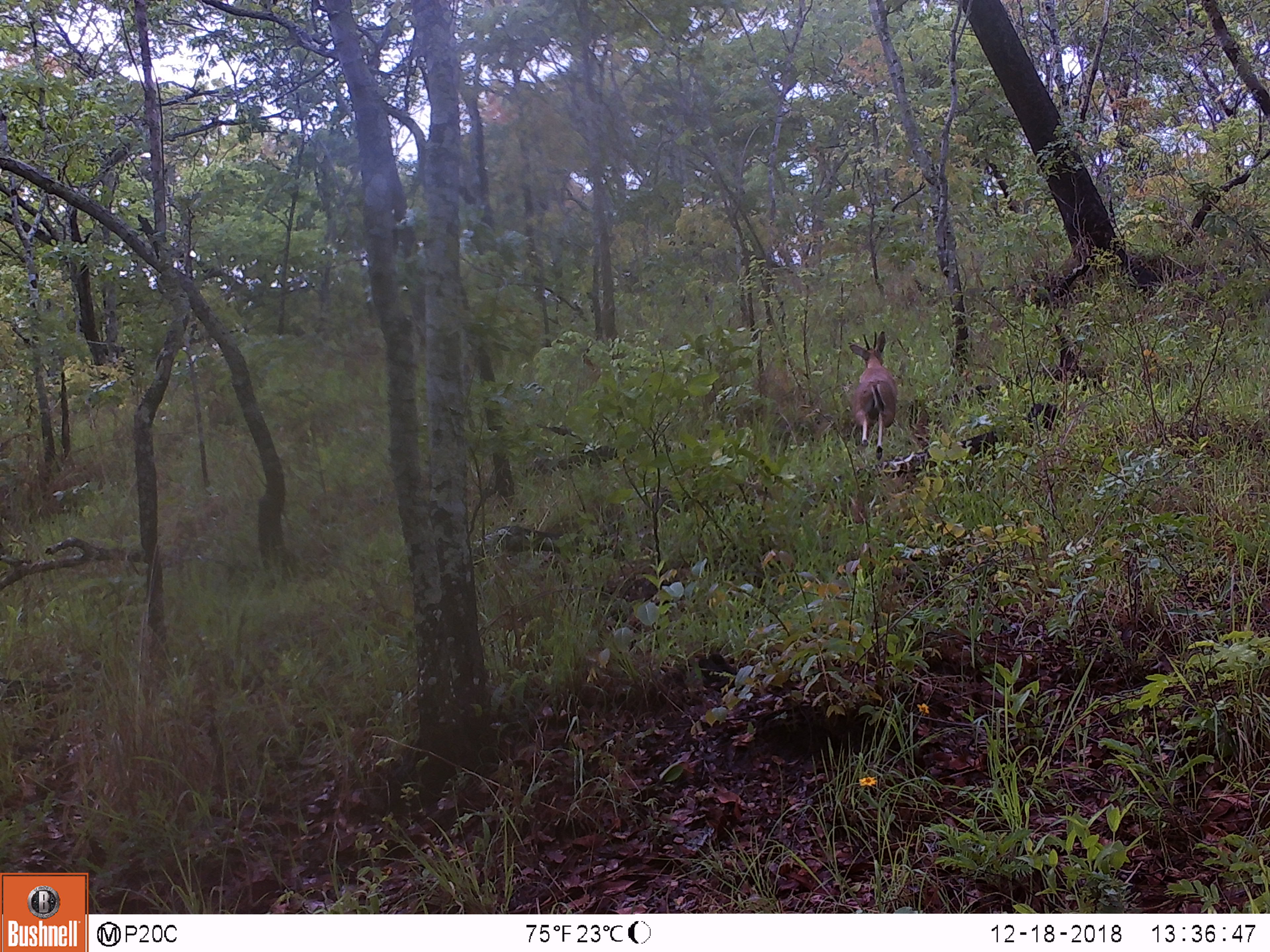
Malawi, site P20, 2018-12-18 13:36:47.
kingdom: Animalia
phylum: Chordata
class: Mammalia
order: Artiodactyla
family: Bovidae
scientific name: Antilopinae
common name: small antelope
Small antelope (Antilopinae), count 1.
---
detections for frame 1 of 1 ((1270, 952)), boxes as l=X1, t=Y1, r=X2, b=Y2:
small antelope: l=841, t=324, r=906, b=463